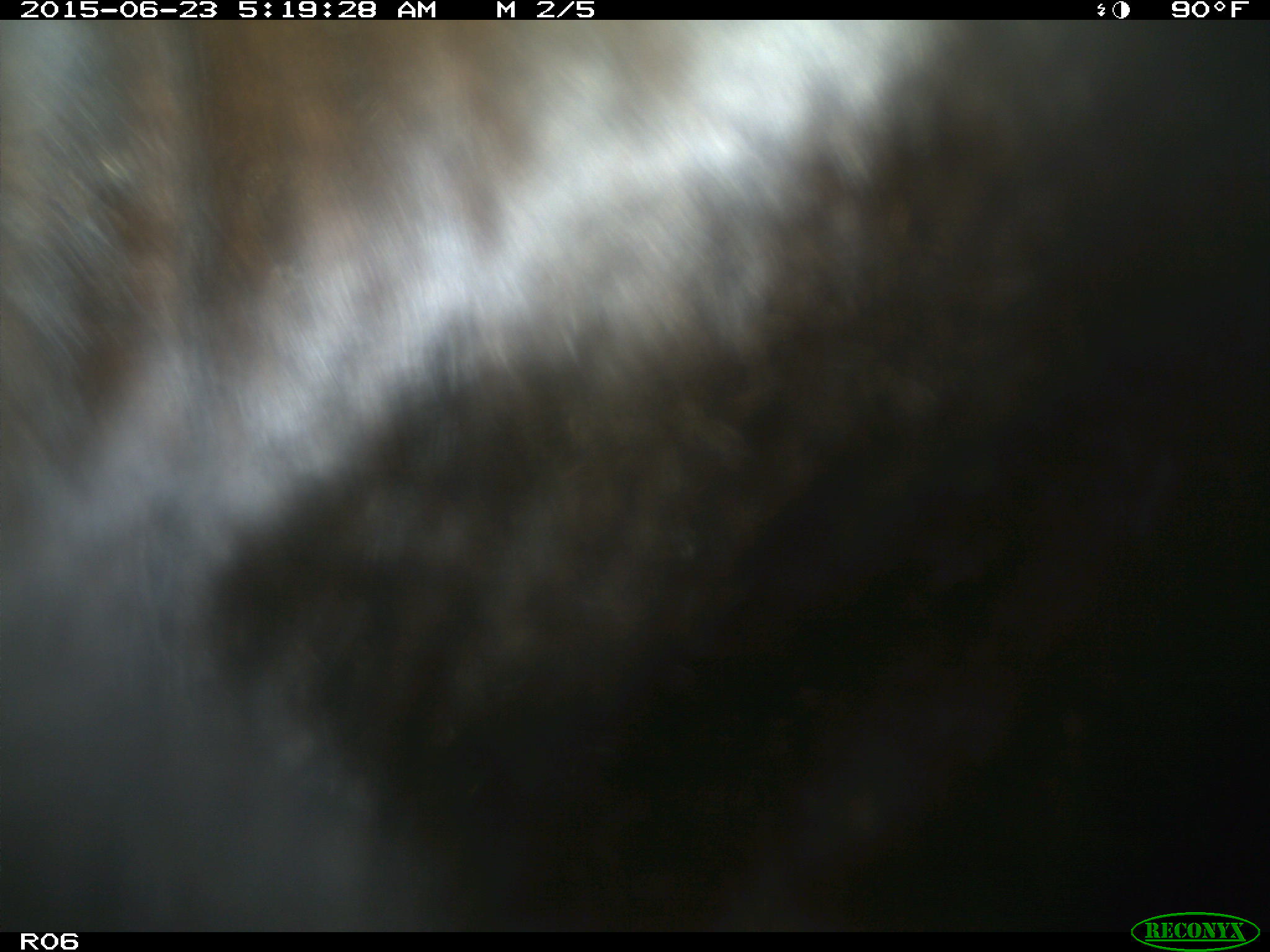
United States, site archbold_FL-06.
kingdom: Animalia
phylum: Chordata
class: Mammalia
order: Artiodactyla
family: Bovidae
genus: Bos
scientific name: Bos taurus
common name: domestic cow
Bos taurus (domestic cow).